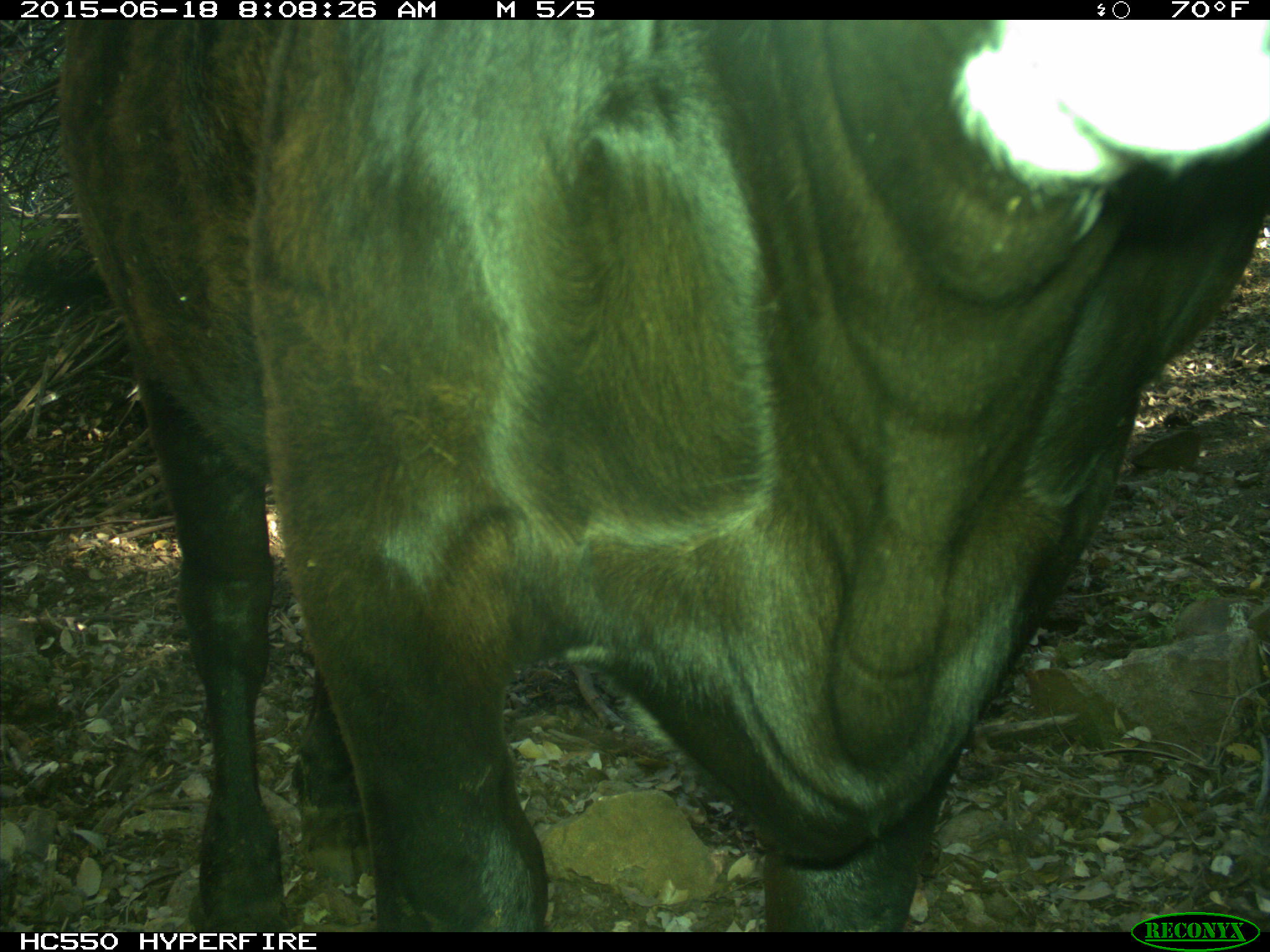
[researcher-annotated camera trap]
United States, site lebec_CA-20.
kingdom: Animalia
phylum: Chordata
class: Mammalia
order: Artiodactyla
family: Bovidae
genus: Bos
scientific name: Bos taurus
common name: domestic cow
Bos taurus (domestic cow).